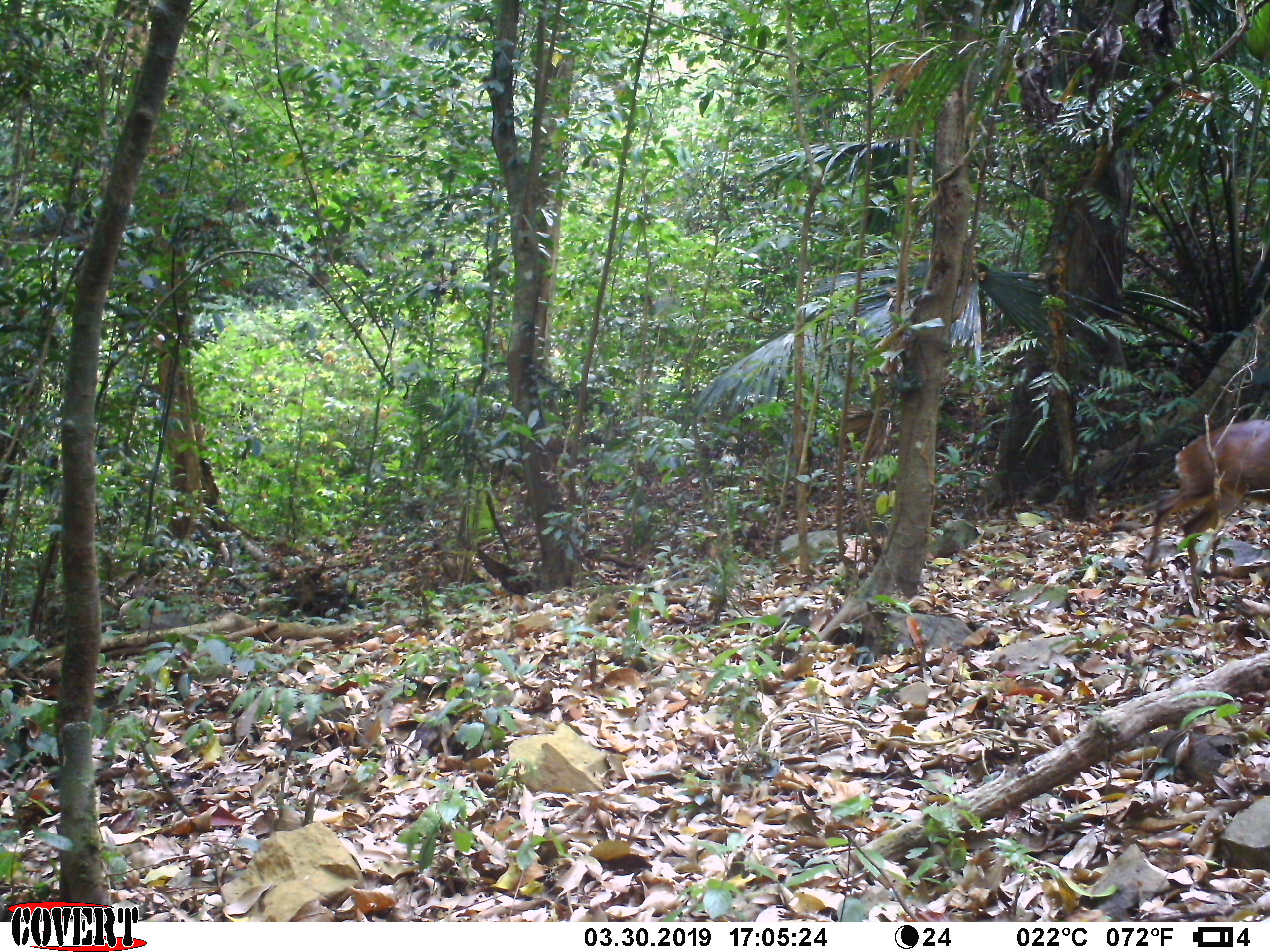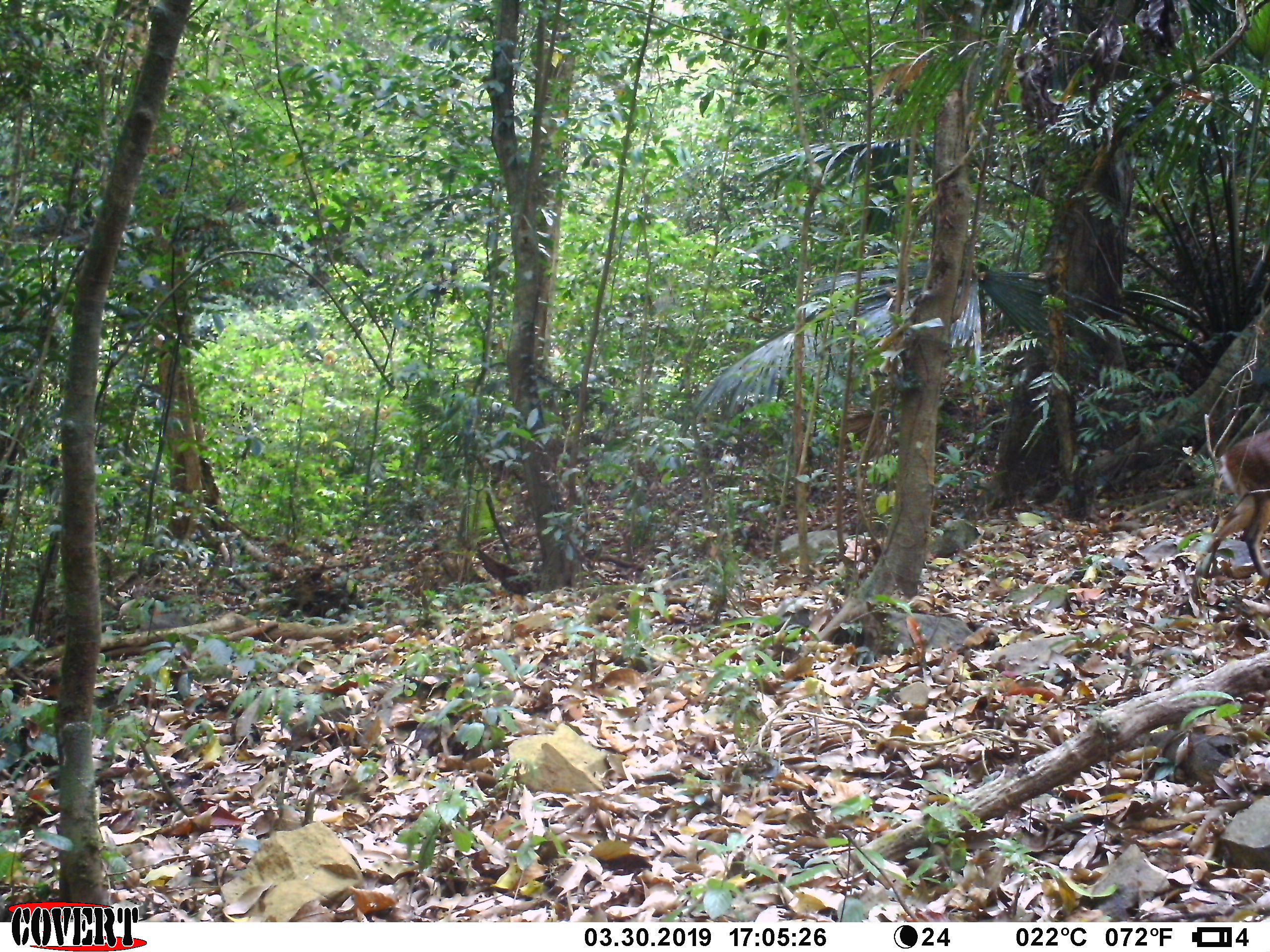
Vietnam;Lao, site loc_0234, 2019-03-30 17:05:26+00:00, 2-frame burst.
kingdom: Animalia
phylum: Chordata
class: Mammalia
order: Artiodactyla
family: Cervidae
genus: Muntiacus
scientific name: Muntiacus vuquangensis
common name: large-antlered muntjac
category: large antlered muntjac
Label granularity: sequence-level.